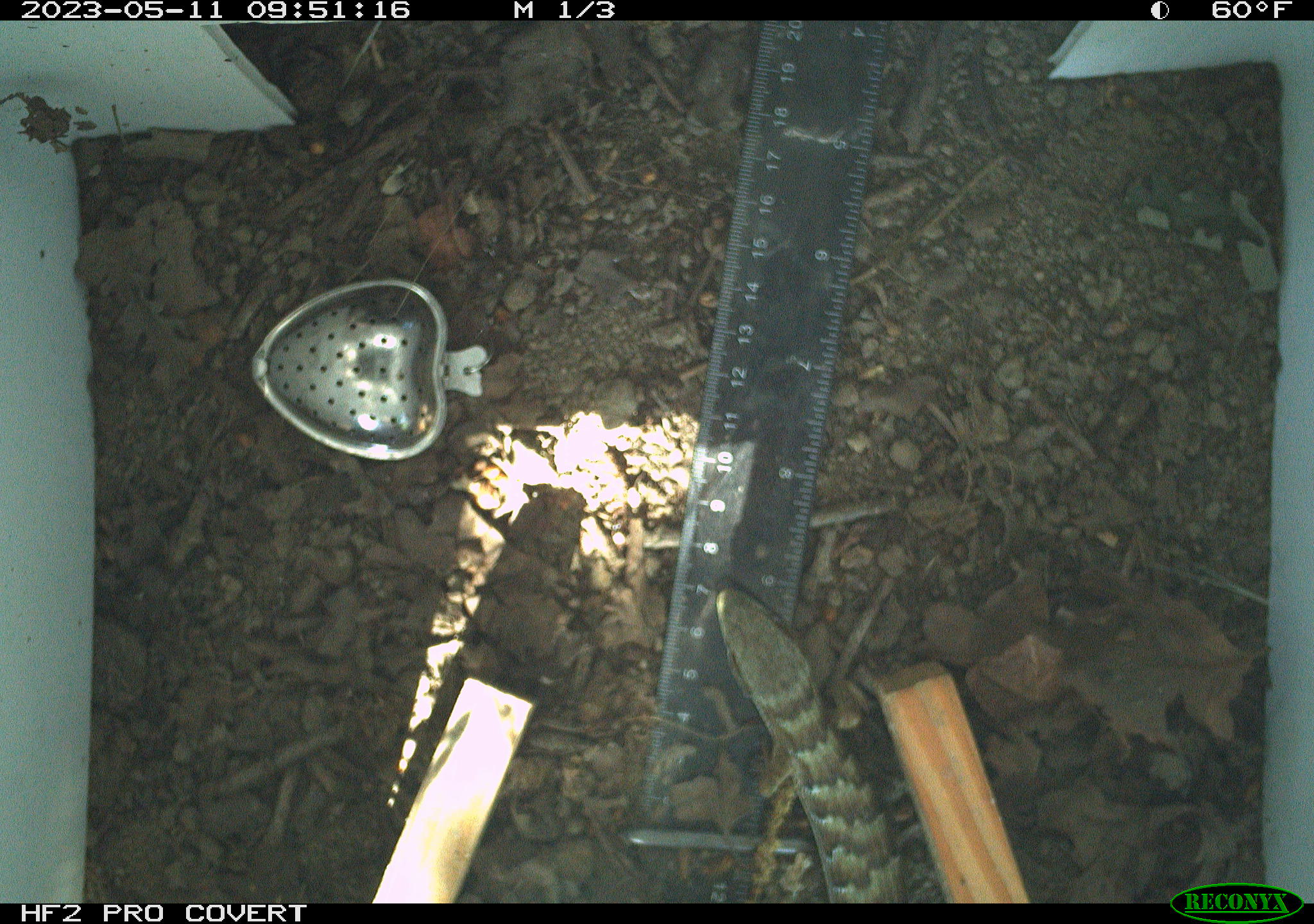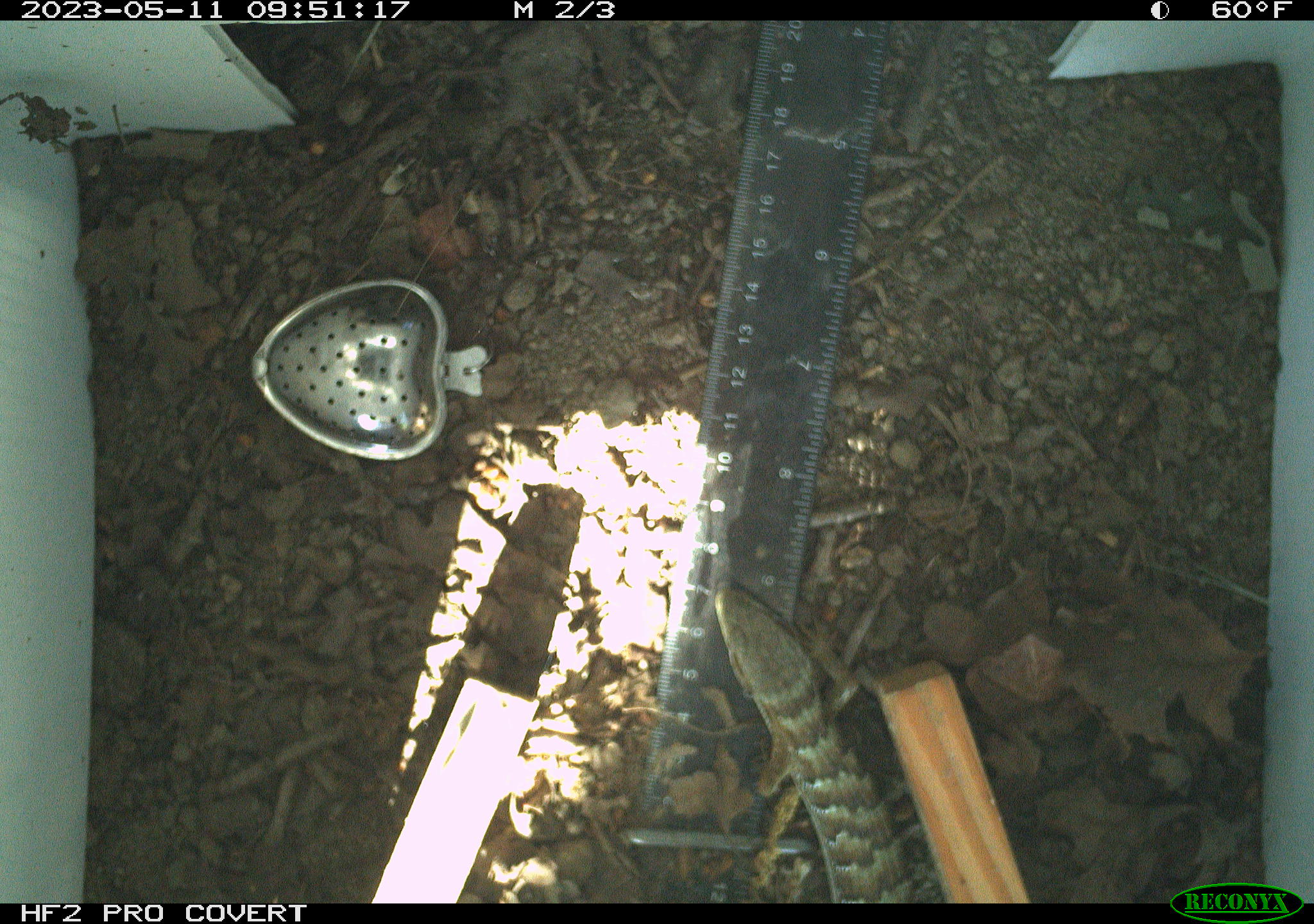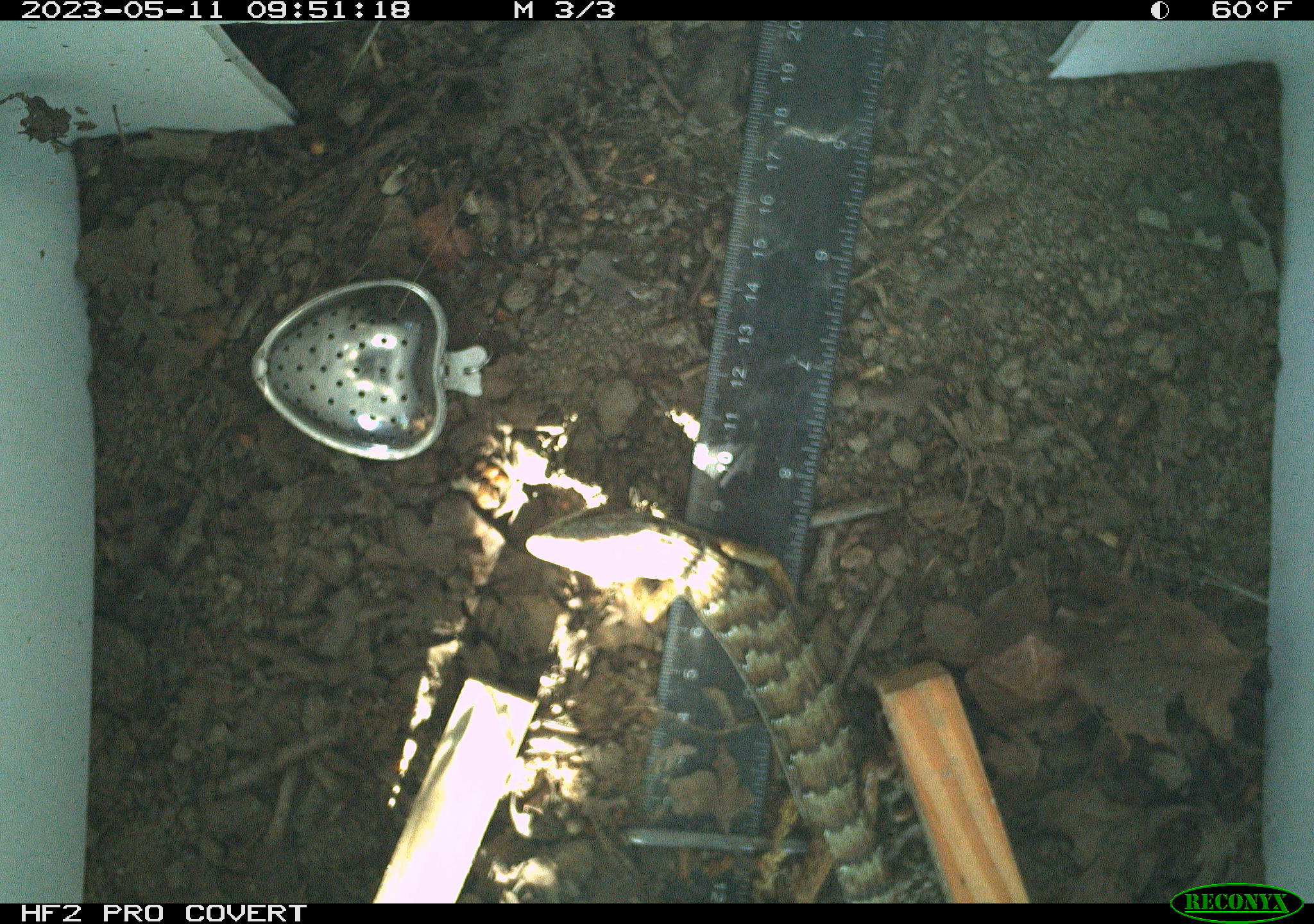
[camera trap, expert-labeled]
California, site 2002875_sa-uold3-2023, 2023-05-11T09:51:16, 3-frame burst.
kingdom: Animalia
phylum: Chordata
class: Reptilia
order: Squamata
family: Anguidae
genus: Elgaria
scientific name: Elgaria multicarinata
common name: southern alligator lizard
Southern alligator lizard (Elgaria multicarinata).